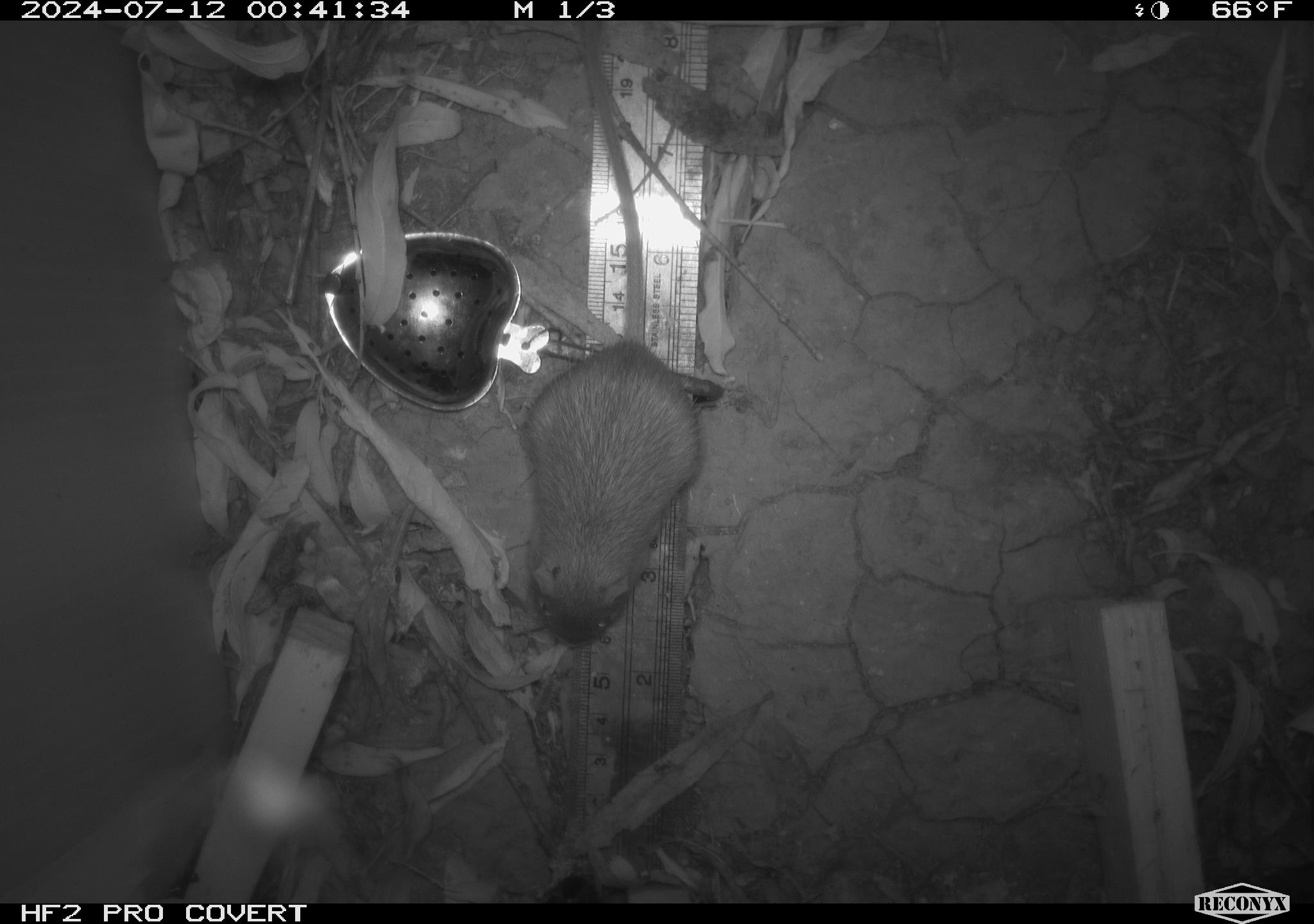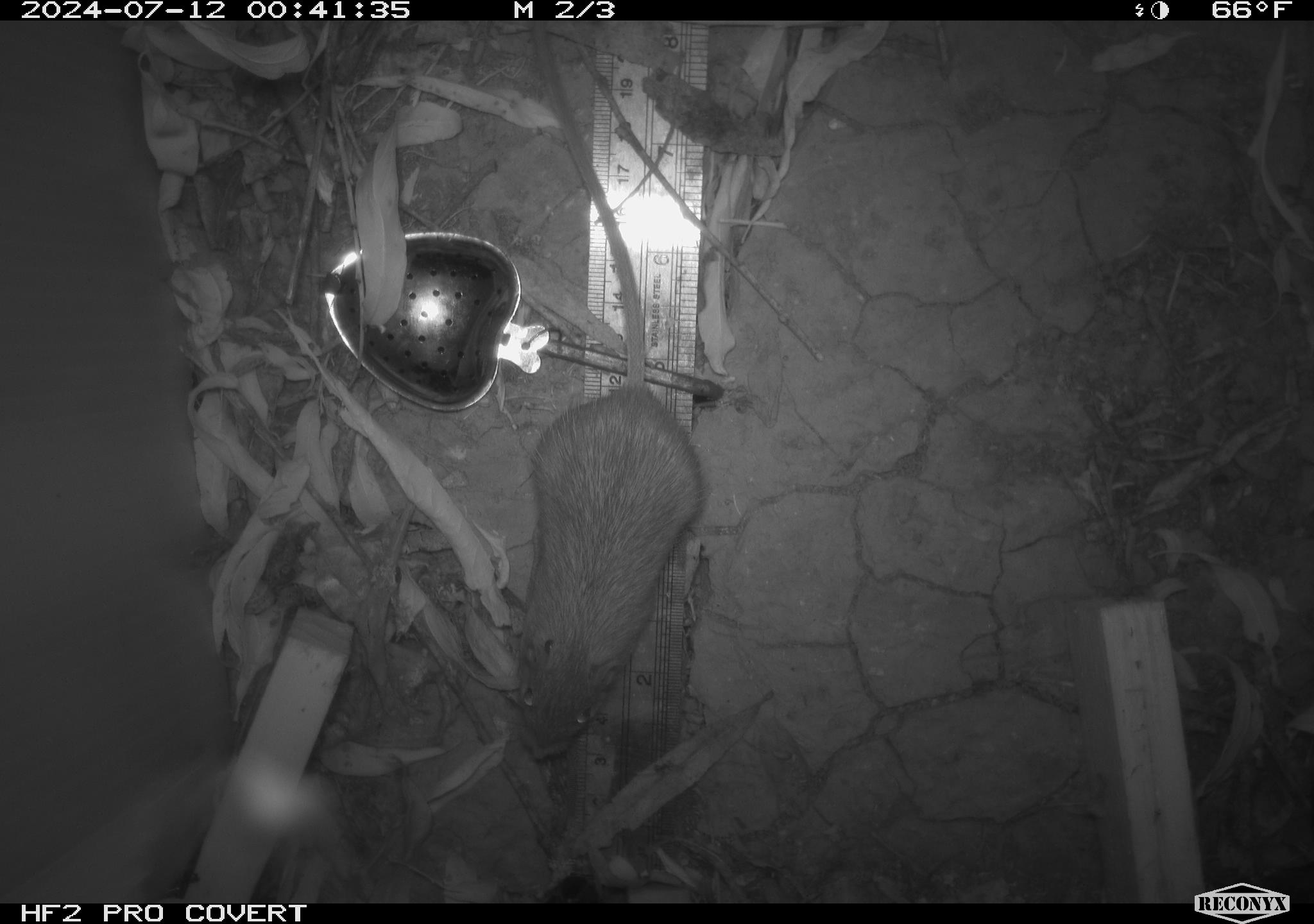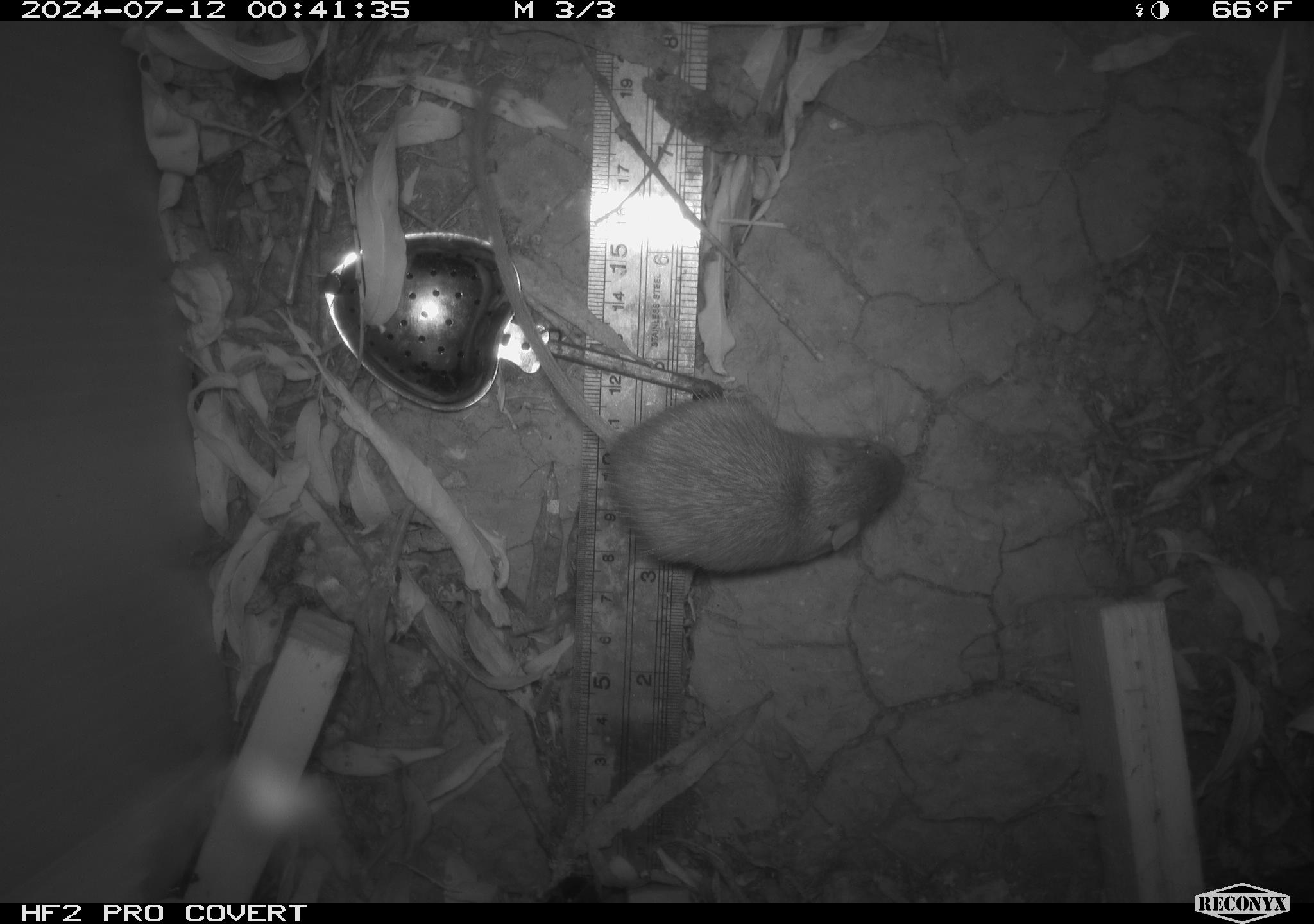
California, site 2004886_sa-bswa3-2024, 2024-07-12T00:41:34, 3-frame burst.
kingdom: Animalia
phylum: Chordata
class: Mammalia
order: Rodentia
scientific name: Rodentia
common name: mouse species